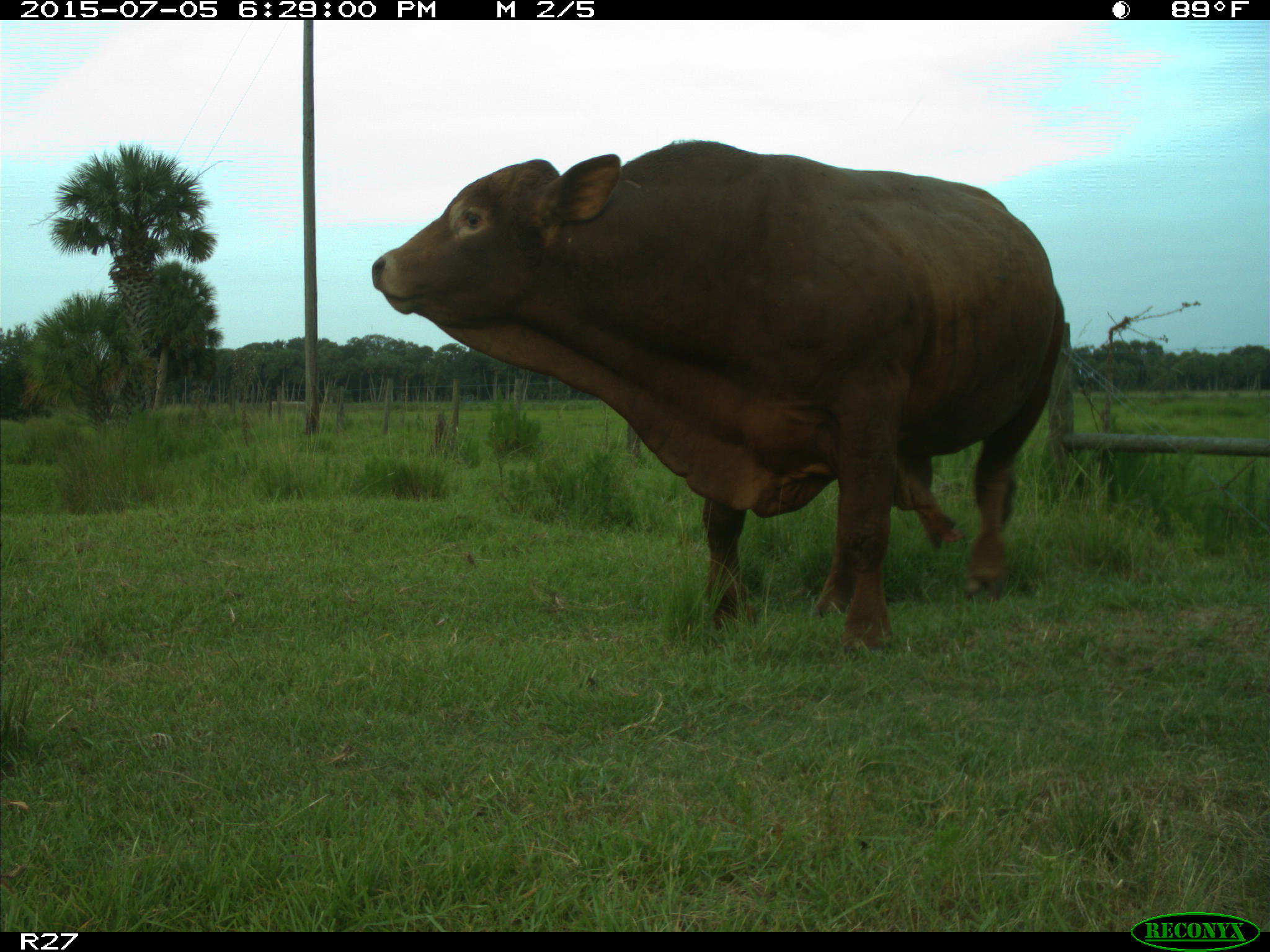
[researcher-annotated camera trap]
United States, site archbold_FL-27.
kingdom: Animalia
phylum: Chordata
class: Mammalia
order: Artiodactyla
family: Bovidae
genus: Bos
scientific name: Bos taurus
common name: domestic cow